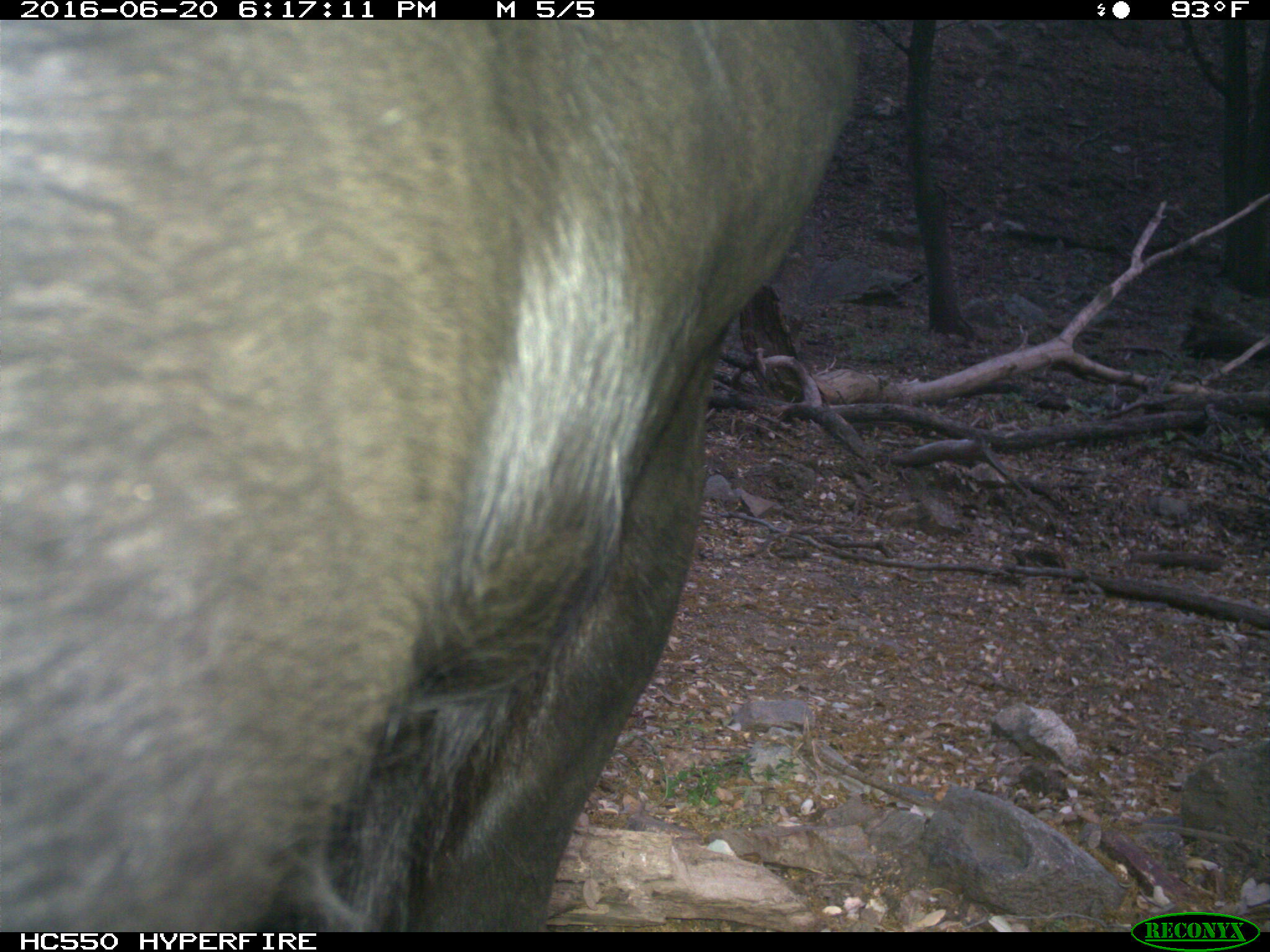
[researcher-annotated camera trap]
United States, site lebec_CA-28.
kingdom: Animalia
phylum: Chordata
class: Mammalia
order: Artiodactyla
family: Bovidae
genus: Bos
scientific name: Bos taurus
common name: domestic cow